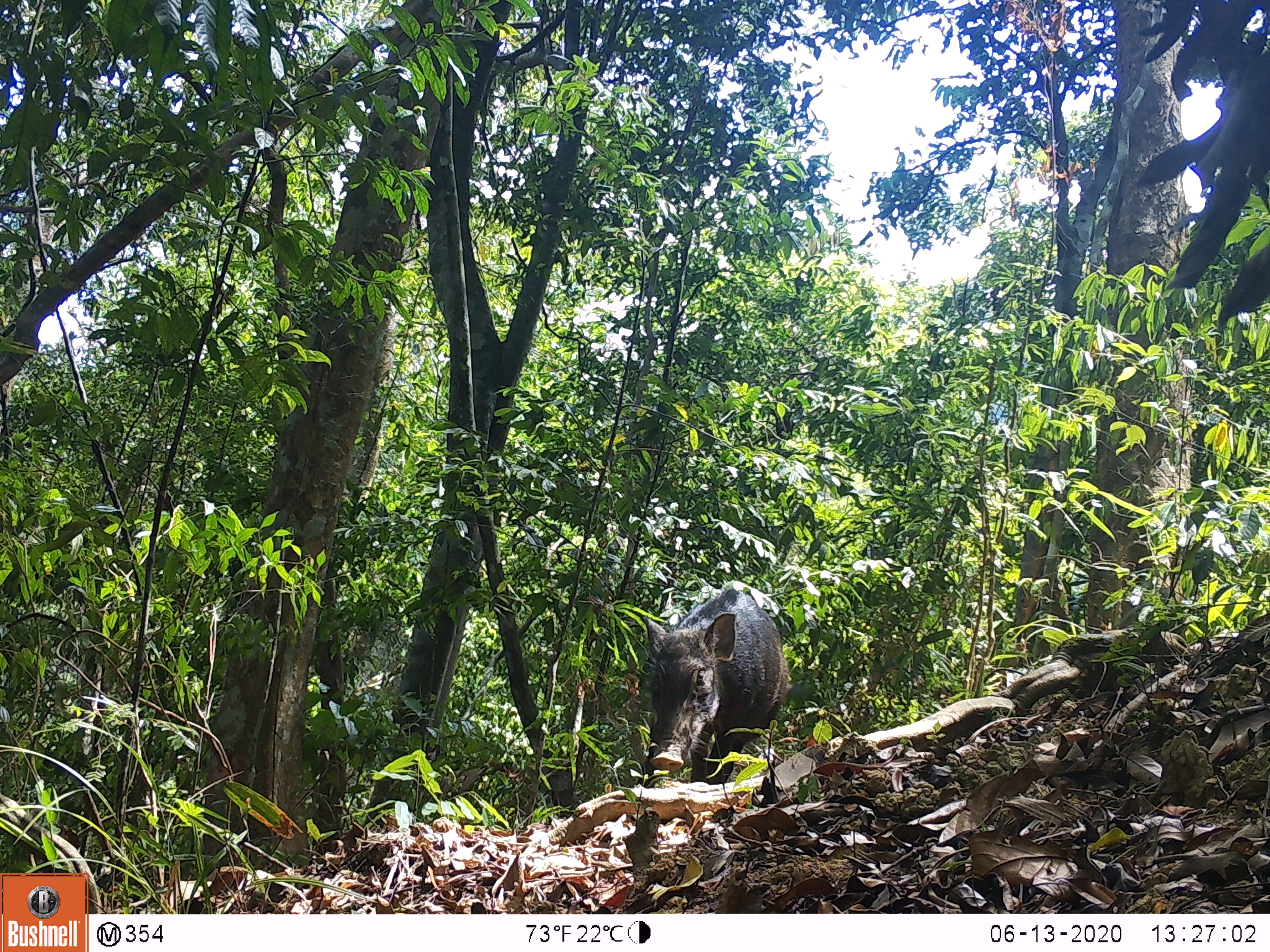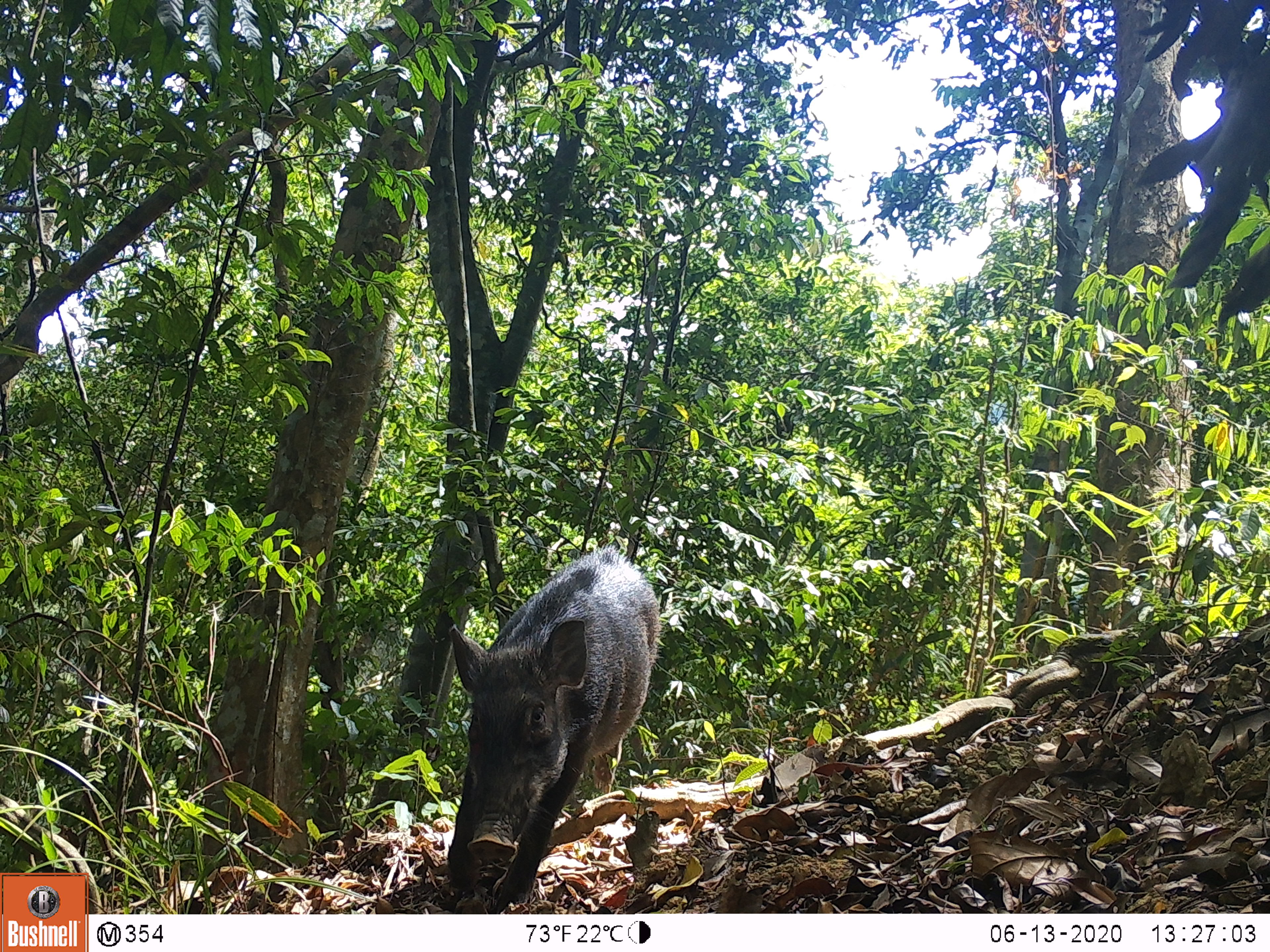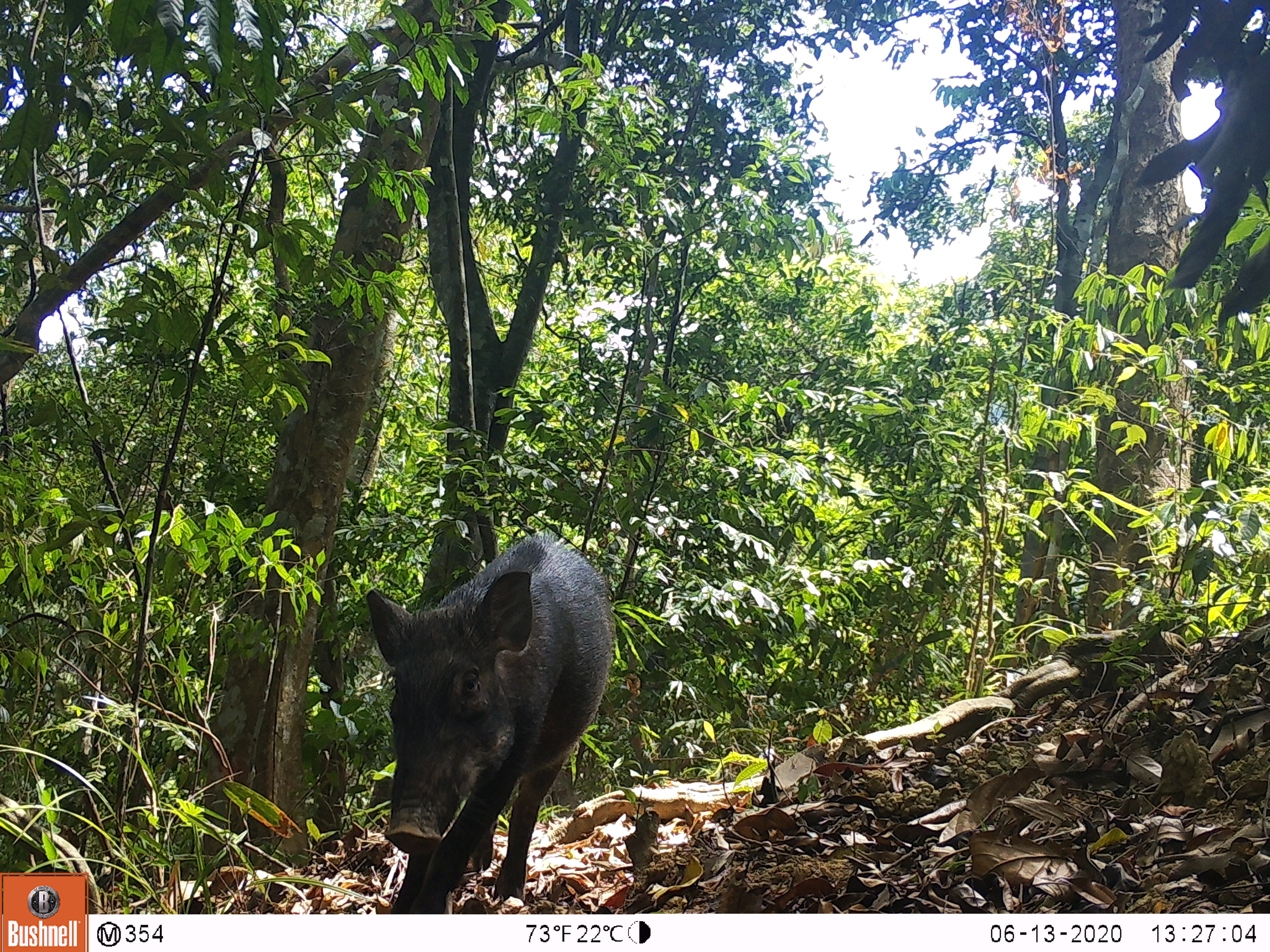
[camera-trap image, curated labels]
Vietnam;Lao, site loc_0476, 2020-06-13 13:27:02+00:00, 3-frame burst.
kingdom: Animalia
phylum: Chordata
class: Mammalia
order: Artiodactyla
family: Suidae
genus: Sus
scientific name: Sus scrofa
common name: eurasian wild pig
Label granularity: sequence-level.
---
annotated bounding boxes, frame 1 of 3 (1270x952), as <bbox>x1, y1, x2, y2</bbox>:
eurasian wild pig: <bbox>636, 587, 788, 789</bbox>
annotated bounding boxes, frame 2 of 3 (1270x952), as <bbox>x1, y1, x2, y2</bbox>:
eurasian wild pig: <bbox>446, 543, 659, 914</bbox>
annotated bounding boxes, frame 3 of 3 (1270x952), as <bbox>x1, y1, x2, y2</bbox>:
eurasian wild pig: <bbox>365, 529, 615, 914</bbox>